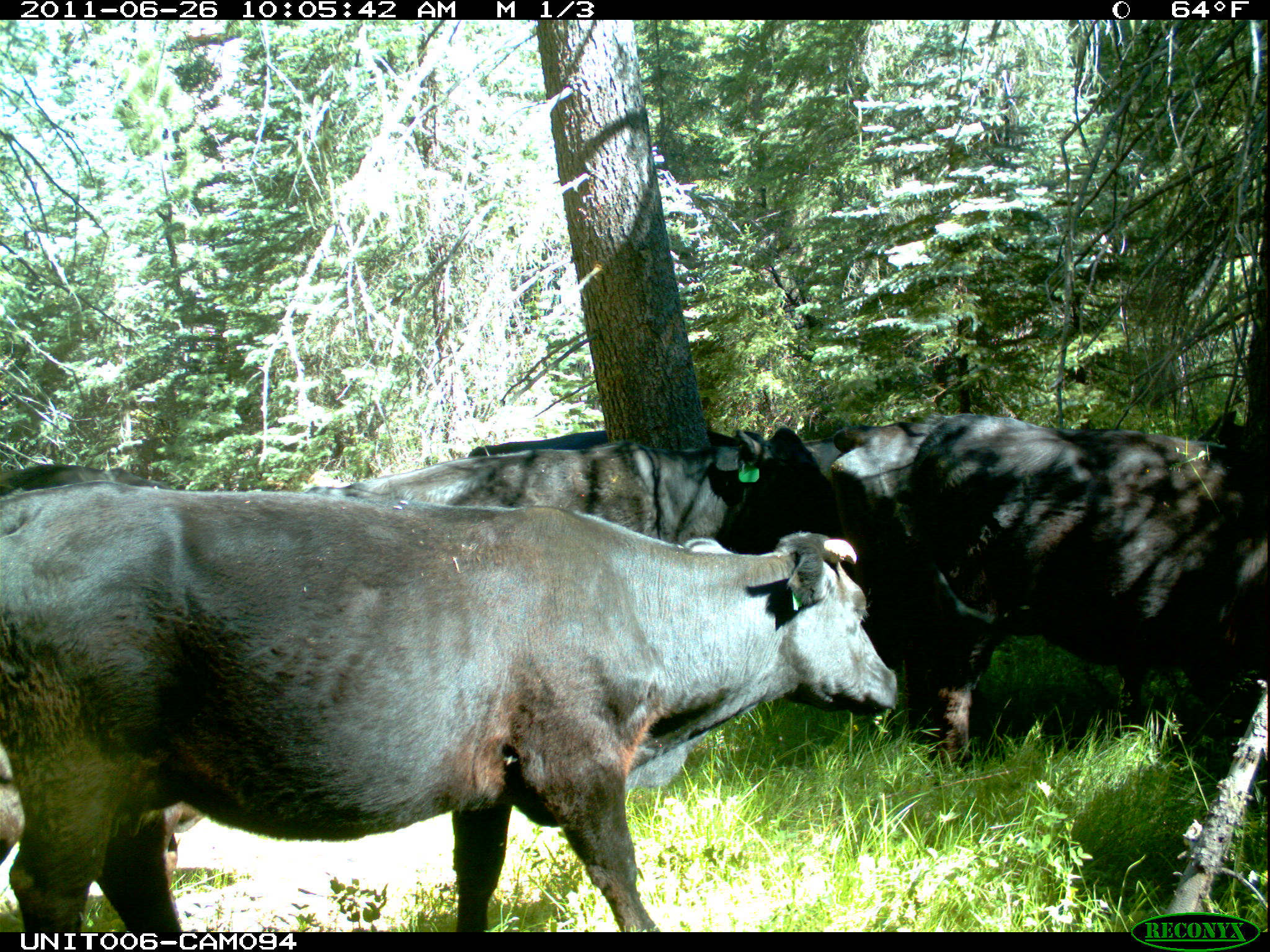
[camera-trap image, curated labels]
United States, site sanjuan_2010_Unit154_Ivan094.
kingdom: Animalia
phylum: Chordata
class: Mammalia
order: Artiodactyla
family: Bovidae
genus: Bos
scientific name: Bos taurus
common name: domestic cow